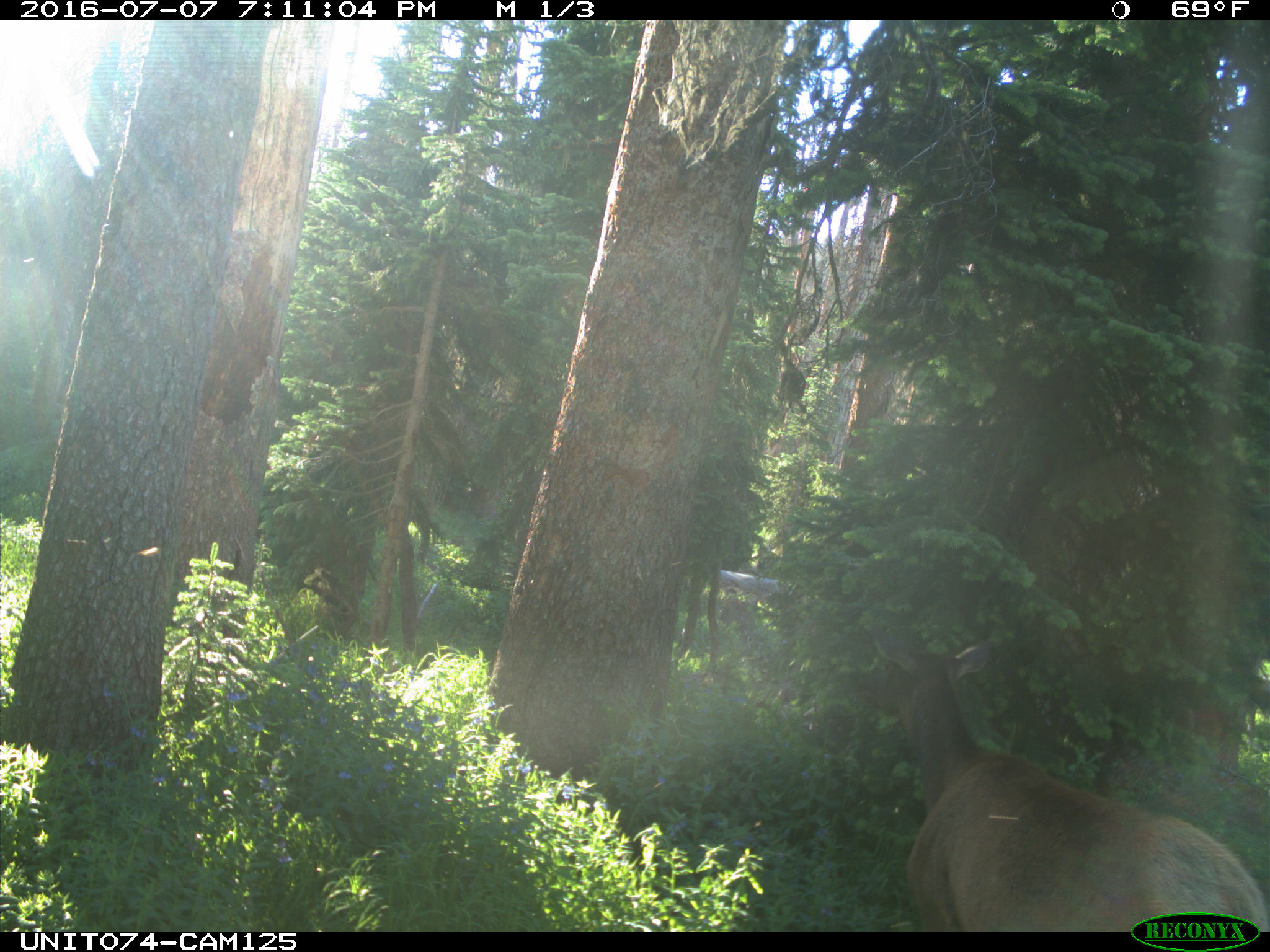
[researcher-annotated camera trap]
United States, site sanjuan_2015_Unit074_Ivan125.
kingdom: Animalia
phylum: Chordata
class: Mammalia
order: Artiodactyla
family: Cervidae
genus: Cervus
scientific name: Cervus elaphus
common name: red deer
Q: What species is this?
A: Cervus elaphus (red deer).